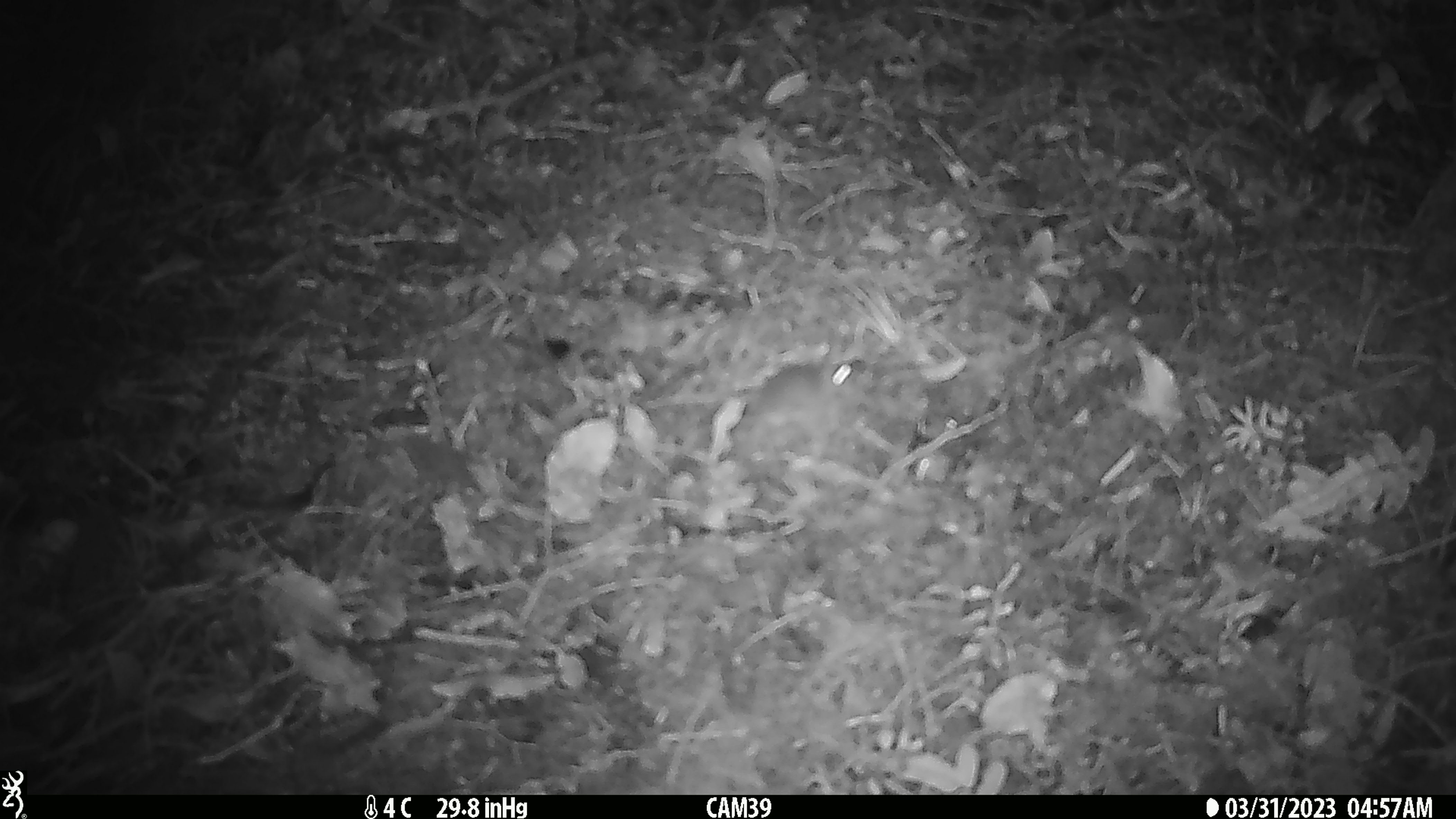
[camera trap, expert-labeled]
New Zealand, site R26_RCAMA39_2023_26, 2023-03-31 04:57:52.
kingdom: Animalia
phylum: Chordata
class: Mammalia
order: Rodentia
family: Muridae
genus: Mus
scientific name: Mus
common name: mouse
Mouse (Mus).